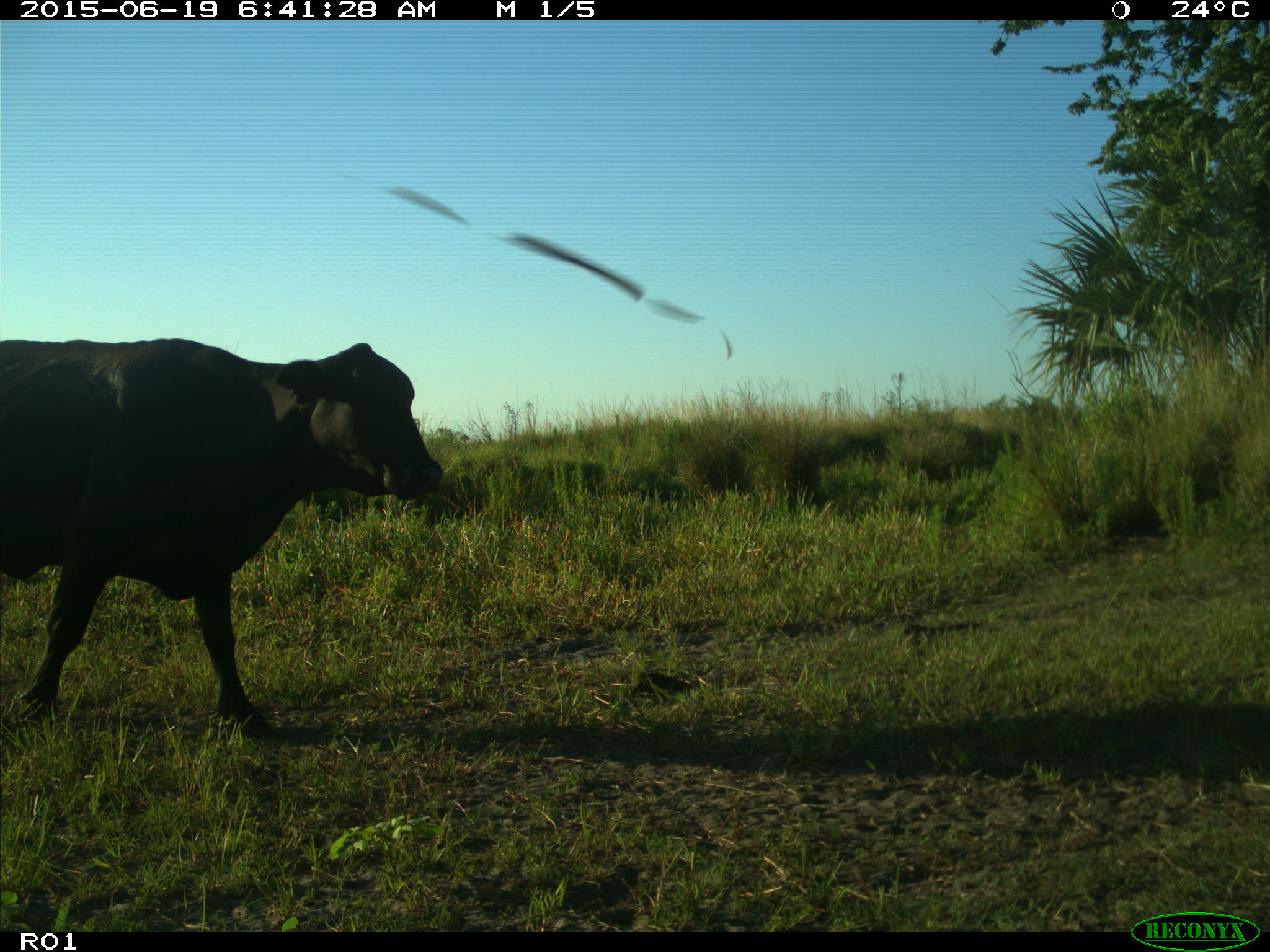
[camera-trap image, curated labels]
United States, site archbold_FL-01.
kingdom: Animalia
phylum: Chordata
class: Mammalia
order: Artiodactyla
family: Bovidae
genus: Bos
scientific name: Bos taurus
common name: domestic cow